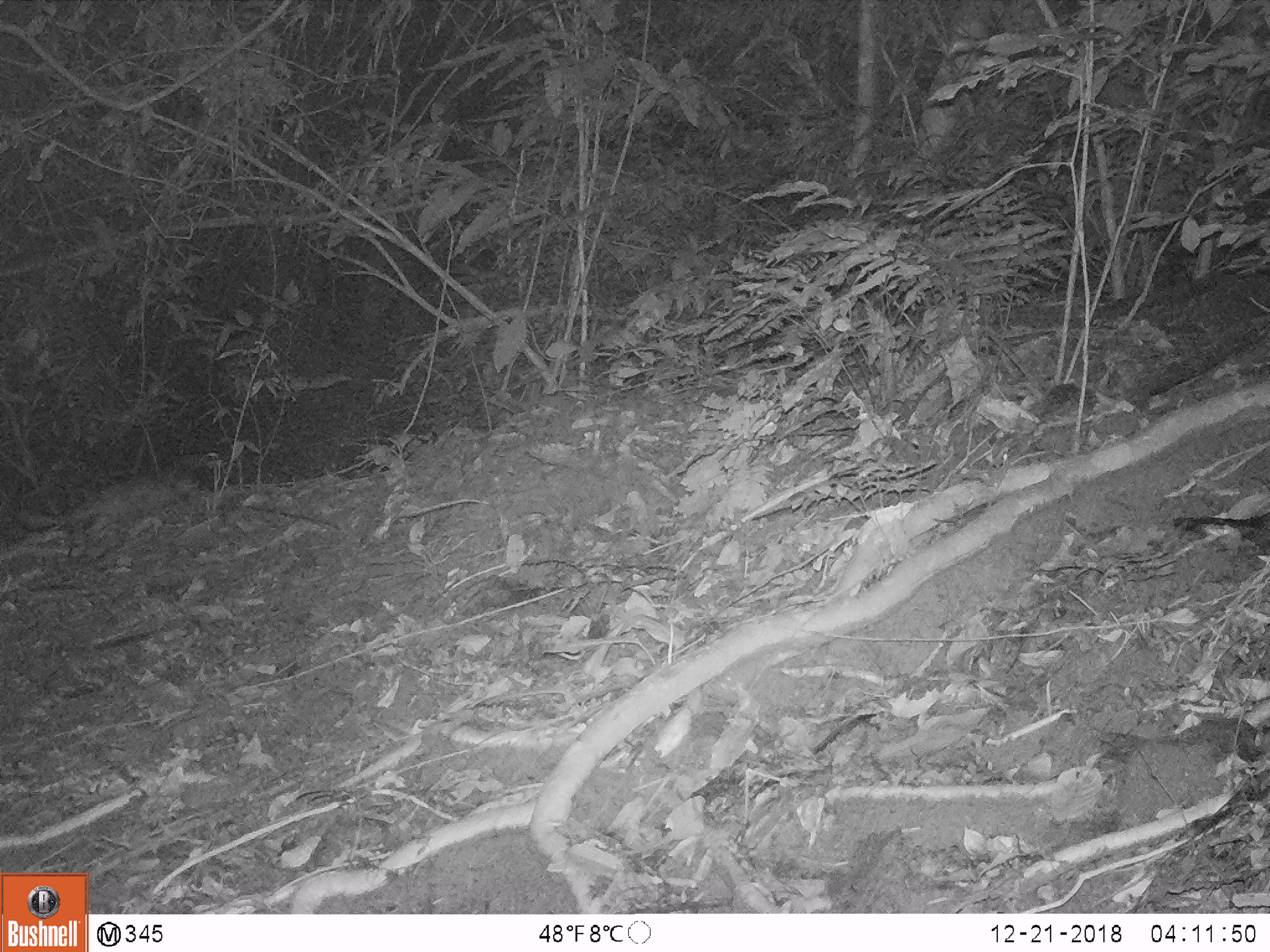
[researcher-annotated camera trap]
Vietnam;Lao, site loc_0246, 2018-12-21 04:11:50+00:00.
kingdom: Animalia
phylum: Chordata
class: Mammalia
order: Rodentia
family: Hystricidae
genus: Atherurus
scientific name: Atherurus macrourus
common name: asiatic brush-tailed porcupine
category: asiatic brush tailed porcupine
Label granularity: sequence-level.